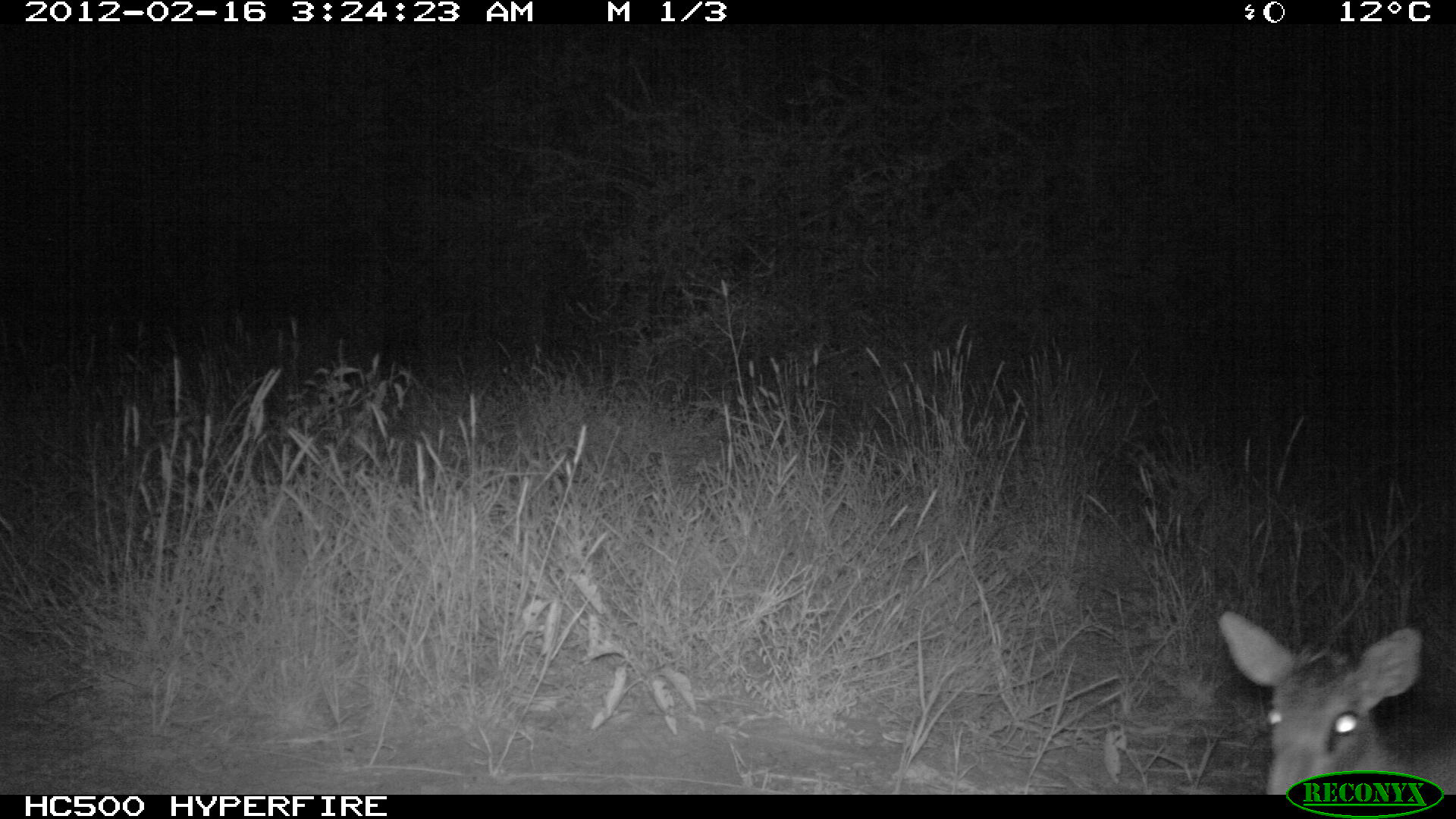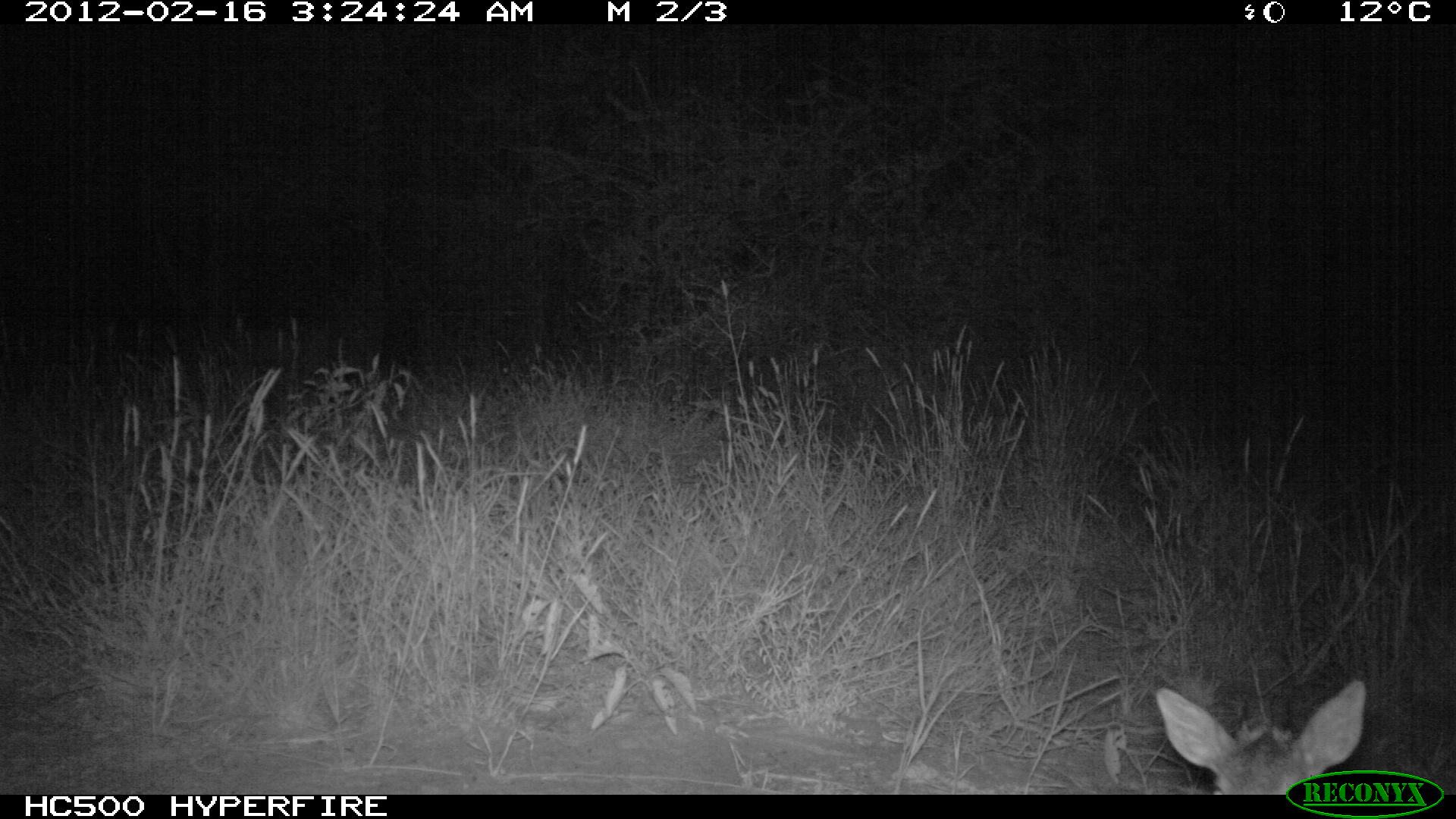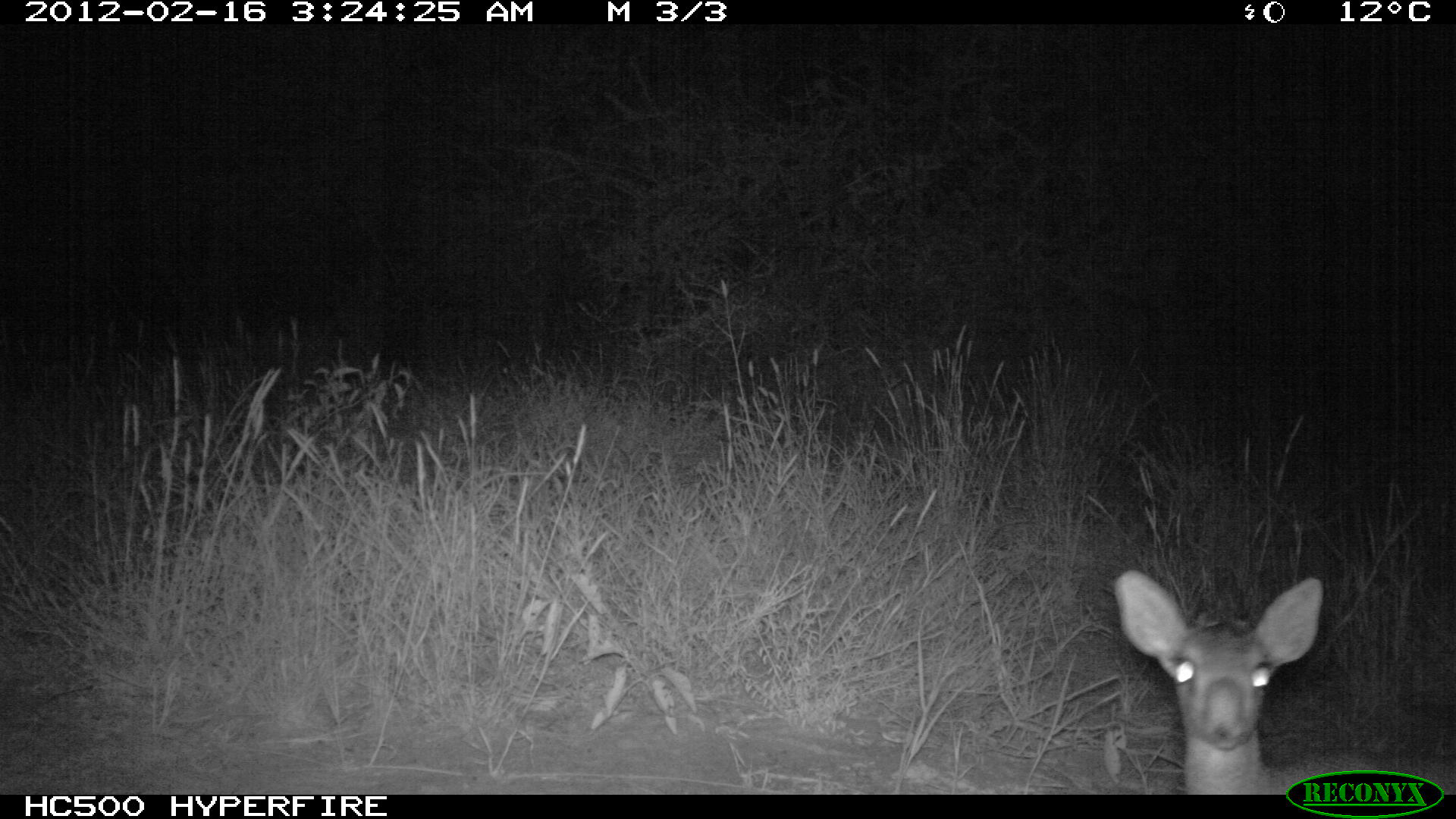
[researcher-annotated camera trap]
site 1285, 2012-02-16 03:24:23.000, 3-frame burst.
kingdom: Animalia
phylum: Chordata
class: Mammalia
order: Artiodactyla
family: Bovidae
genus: Madoqua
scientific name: Madoqua guentheri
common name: günther's dik-dik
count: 1